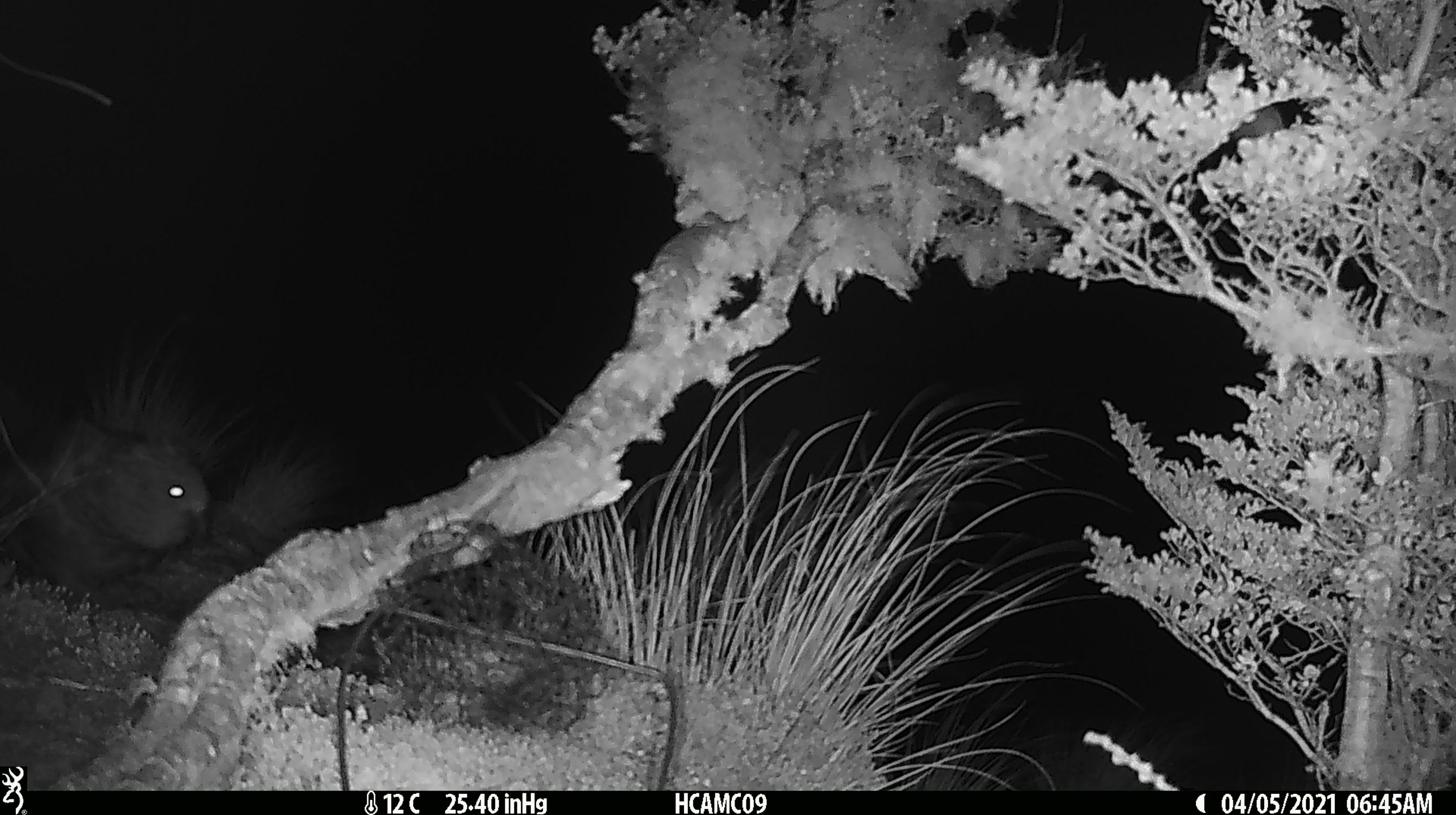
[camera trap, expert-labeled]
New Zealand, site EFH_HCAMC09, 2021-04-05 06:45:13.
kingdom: Animalia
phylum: Chordata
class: Aves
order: Psittaciformes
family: Strigopidae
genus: Nestor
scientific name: Nestor notabilis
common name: kea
Kea (Nestor notabilis).